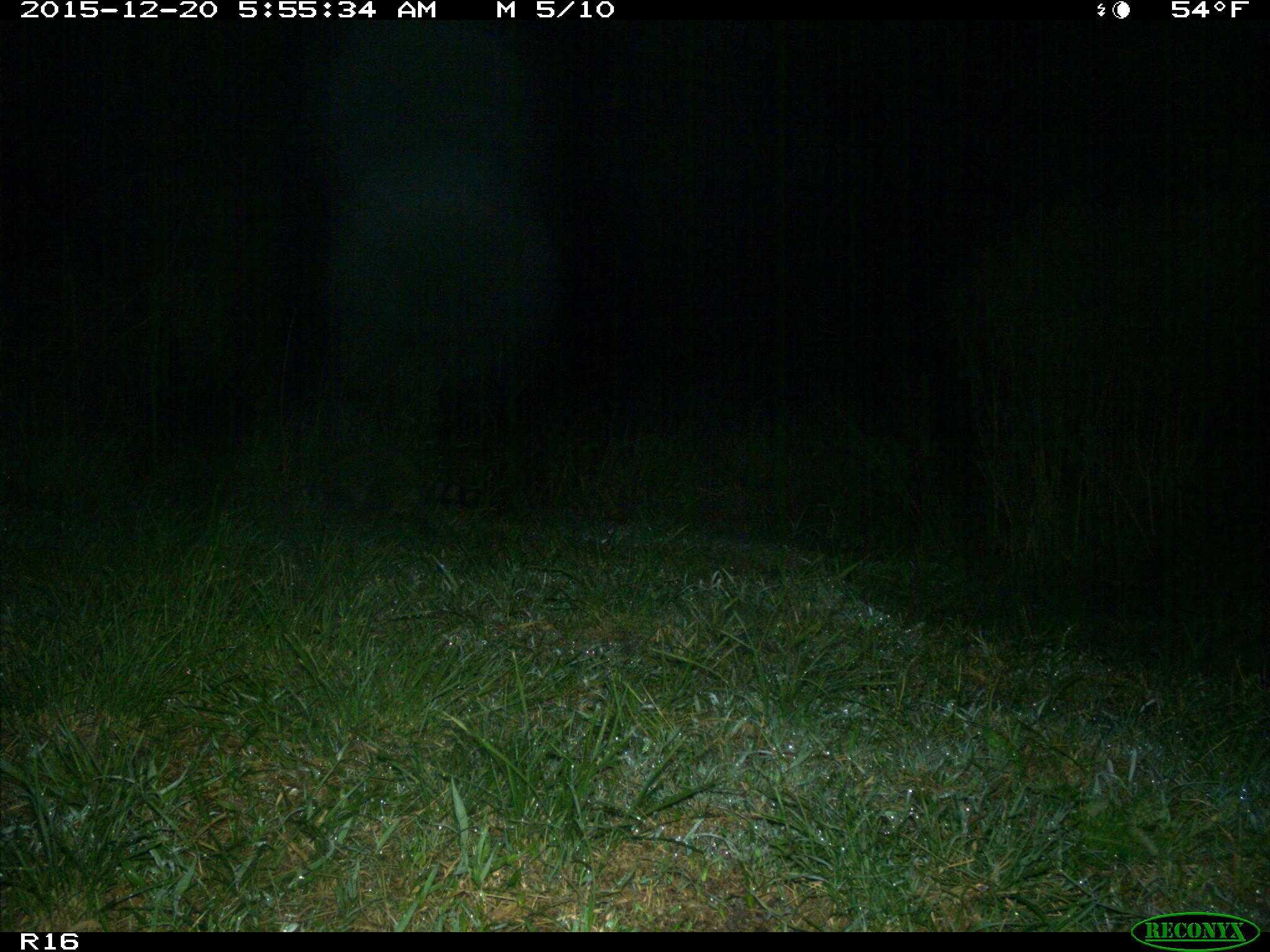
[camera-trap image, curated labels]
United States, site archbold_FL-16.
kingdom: Animalia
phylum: Chordata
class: Mammalia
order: Carnivora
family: Procyonidae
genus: Procyon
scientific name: Procyon lotor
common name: common raccoon